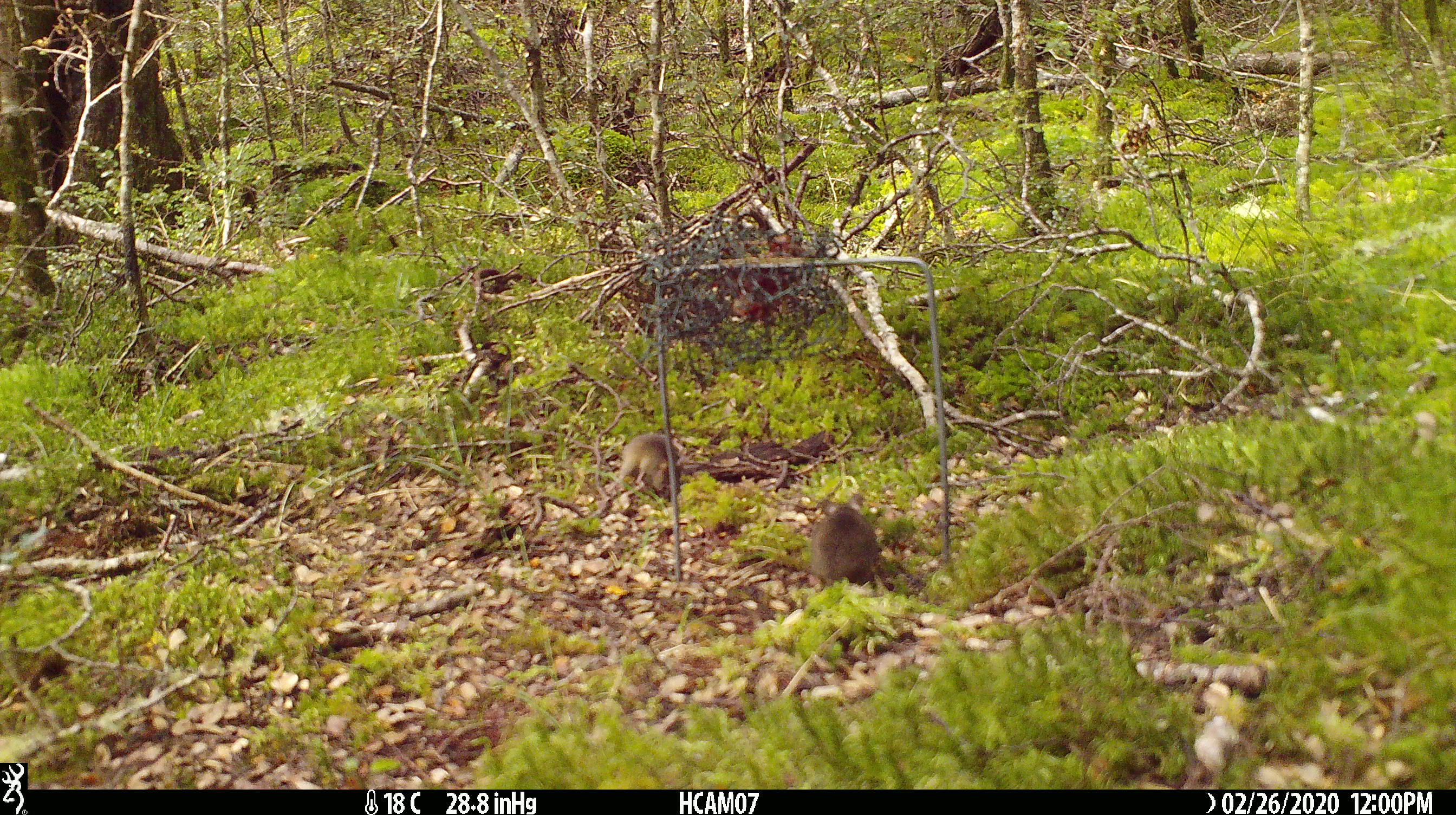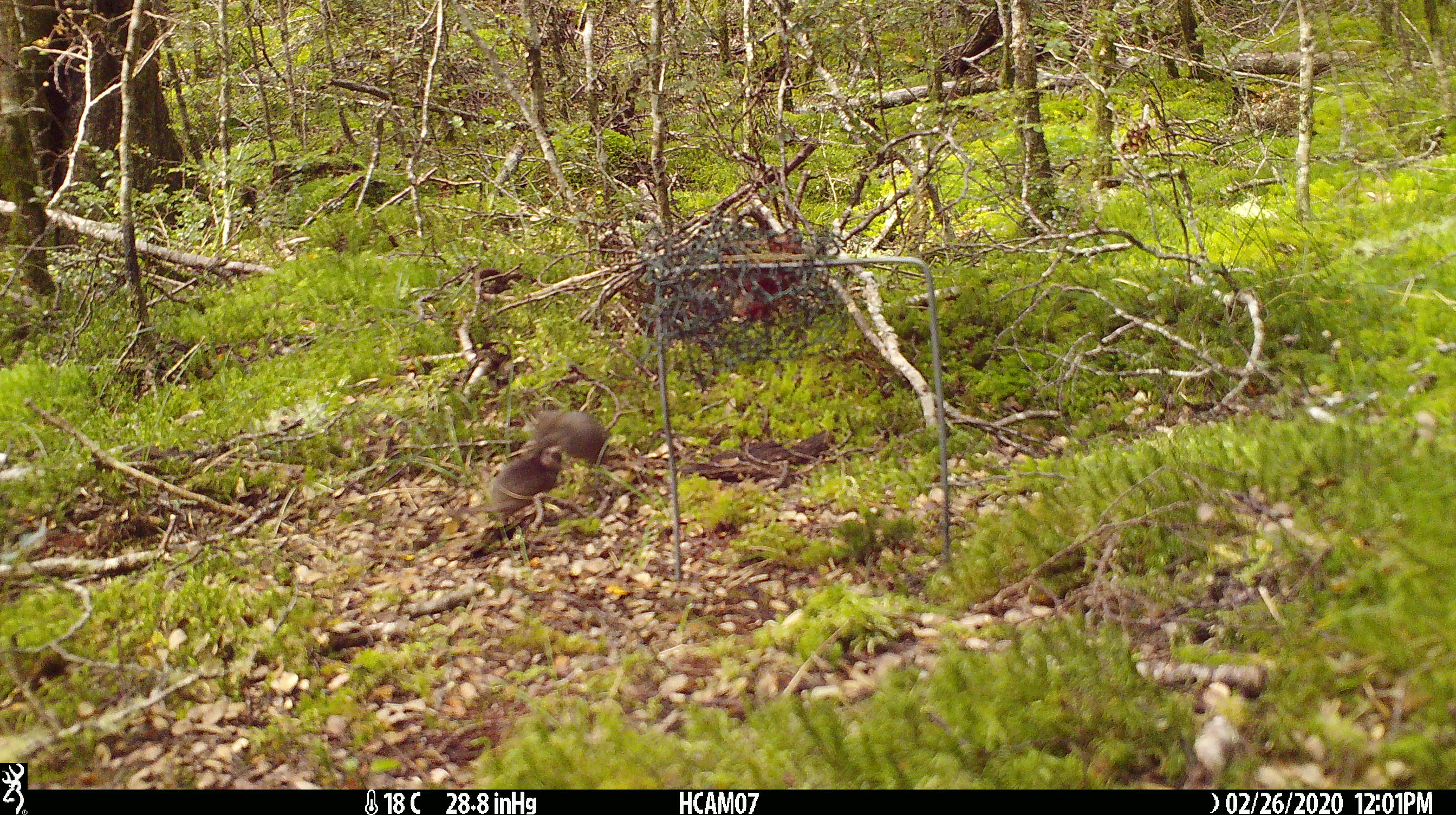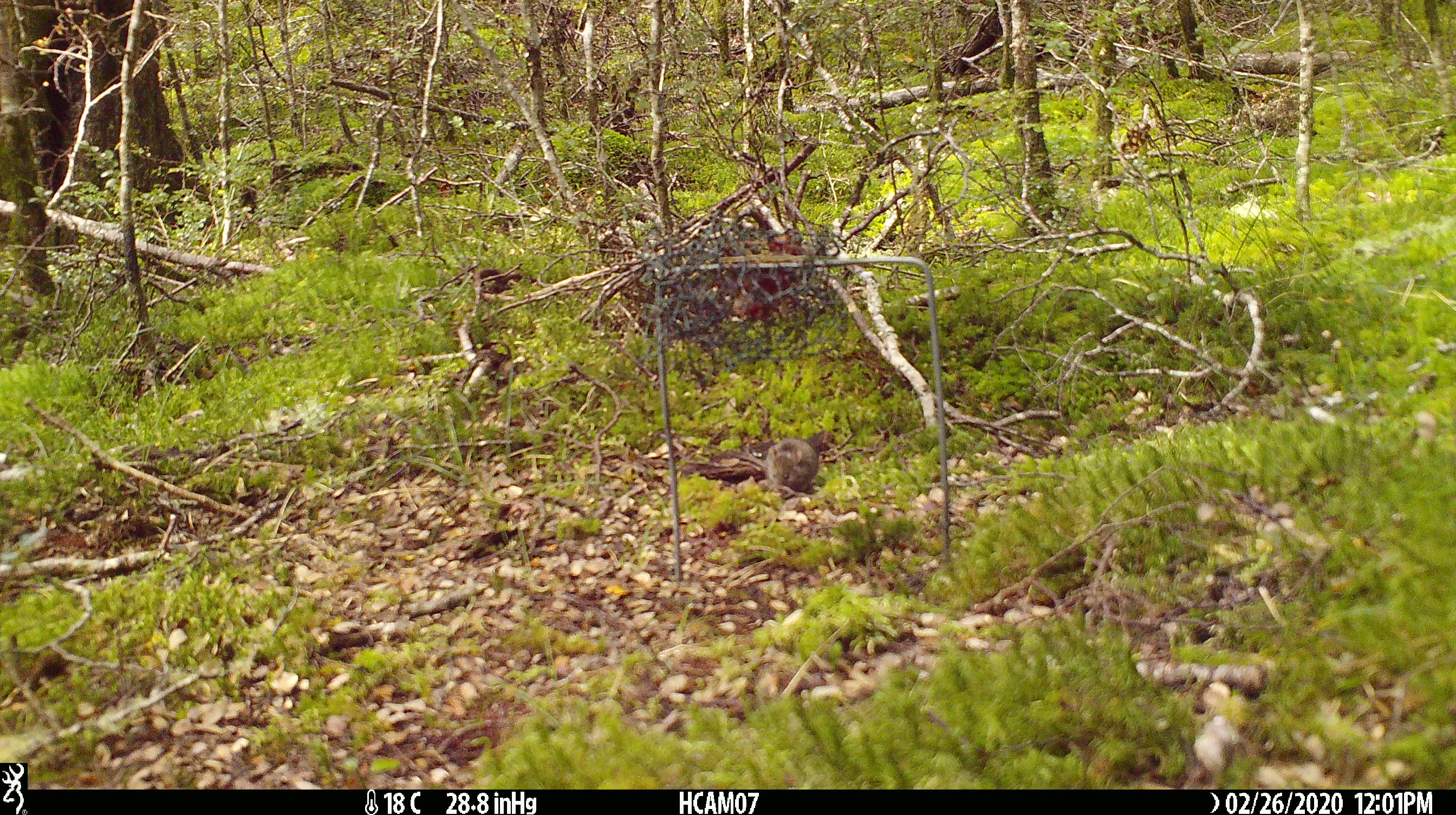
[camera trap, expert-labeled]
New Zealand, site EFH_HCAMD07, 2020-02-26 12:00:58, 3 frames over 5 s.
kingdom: Animalia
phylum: Chordata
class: Mammalia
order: Rodentia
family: Muridae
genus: Mus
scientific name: Mus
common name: mouse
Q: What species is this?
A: Mouse (Mus).